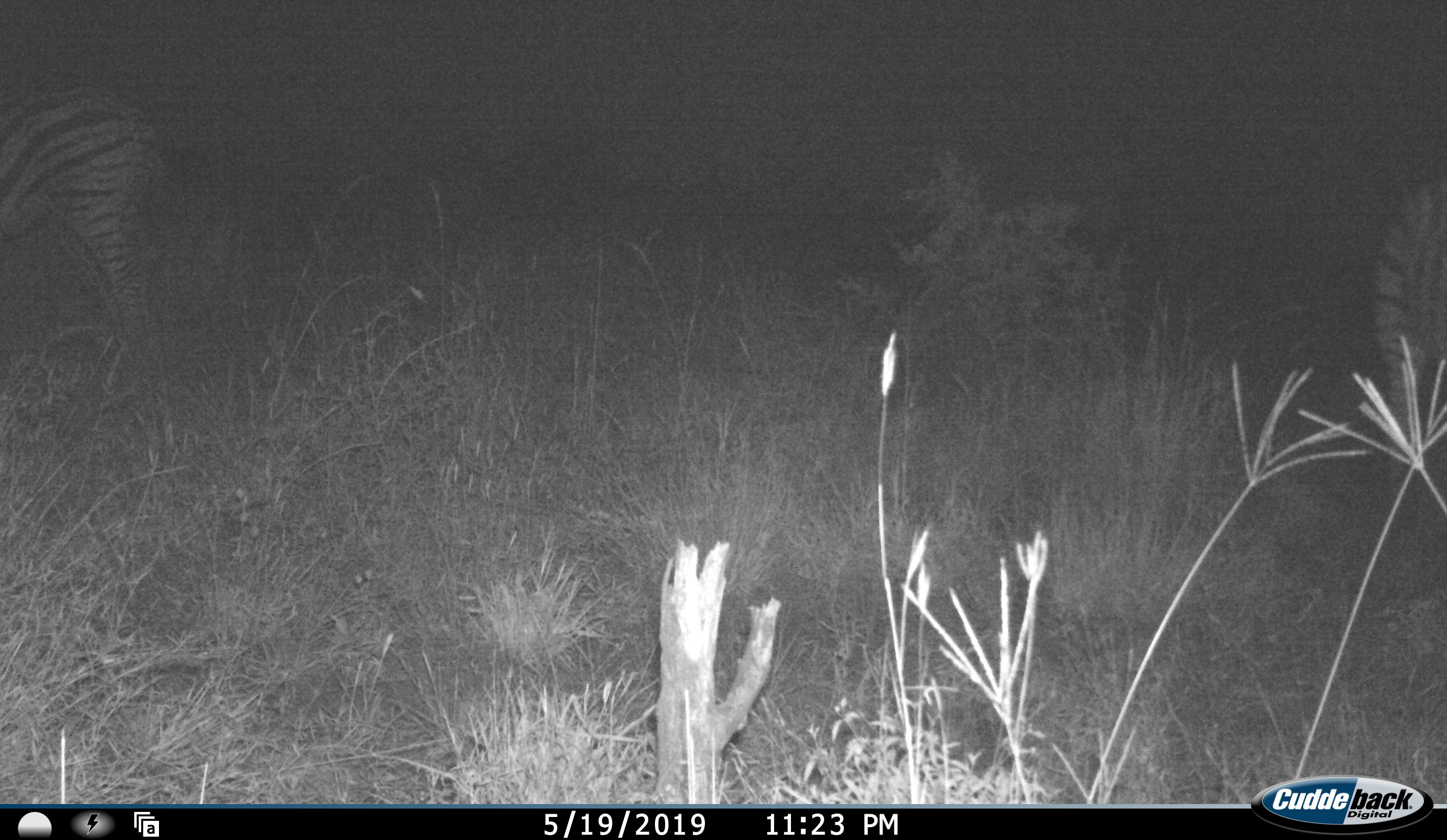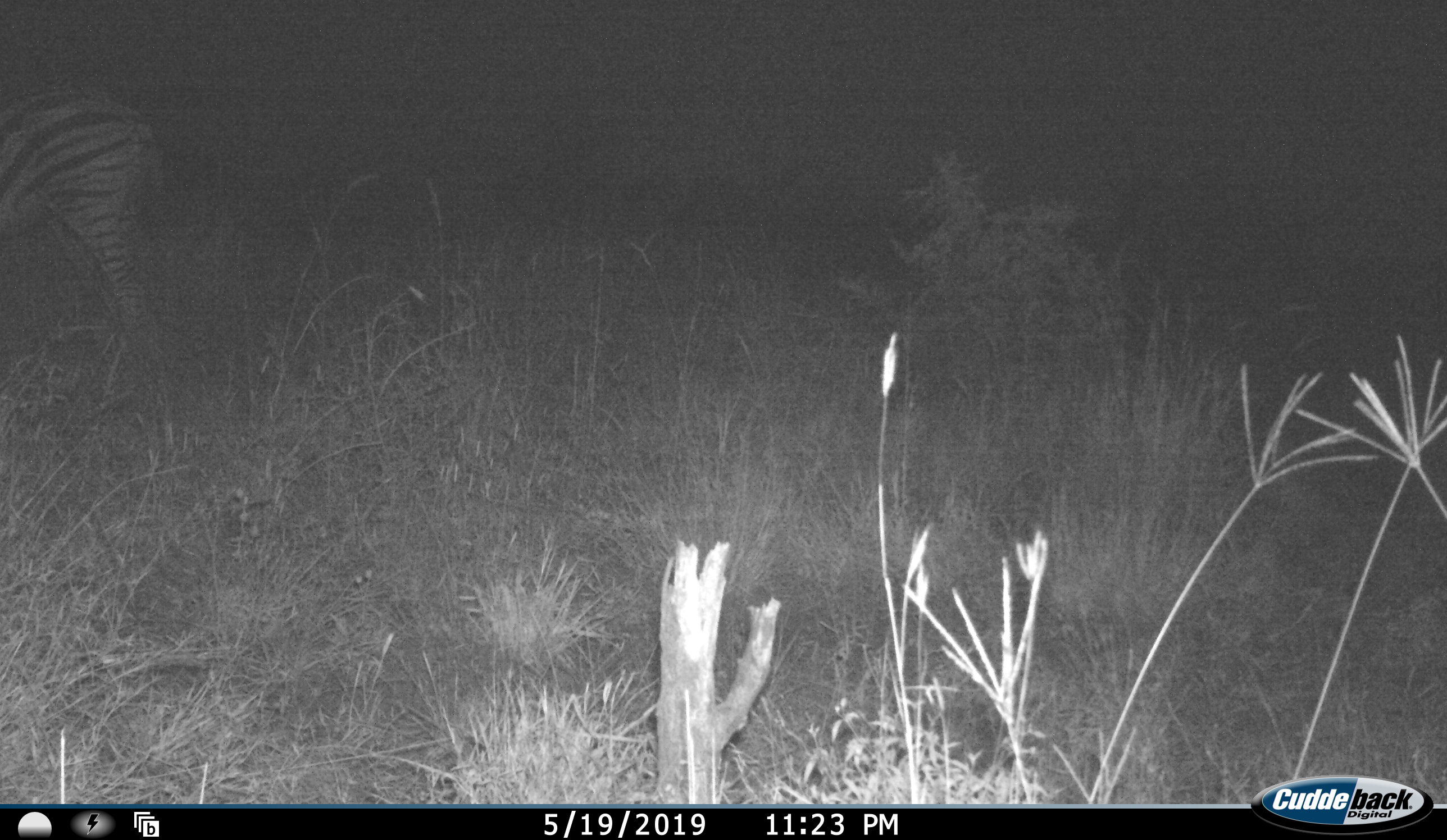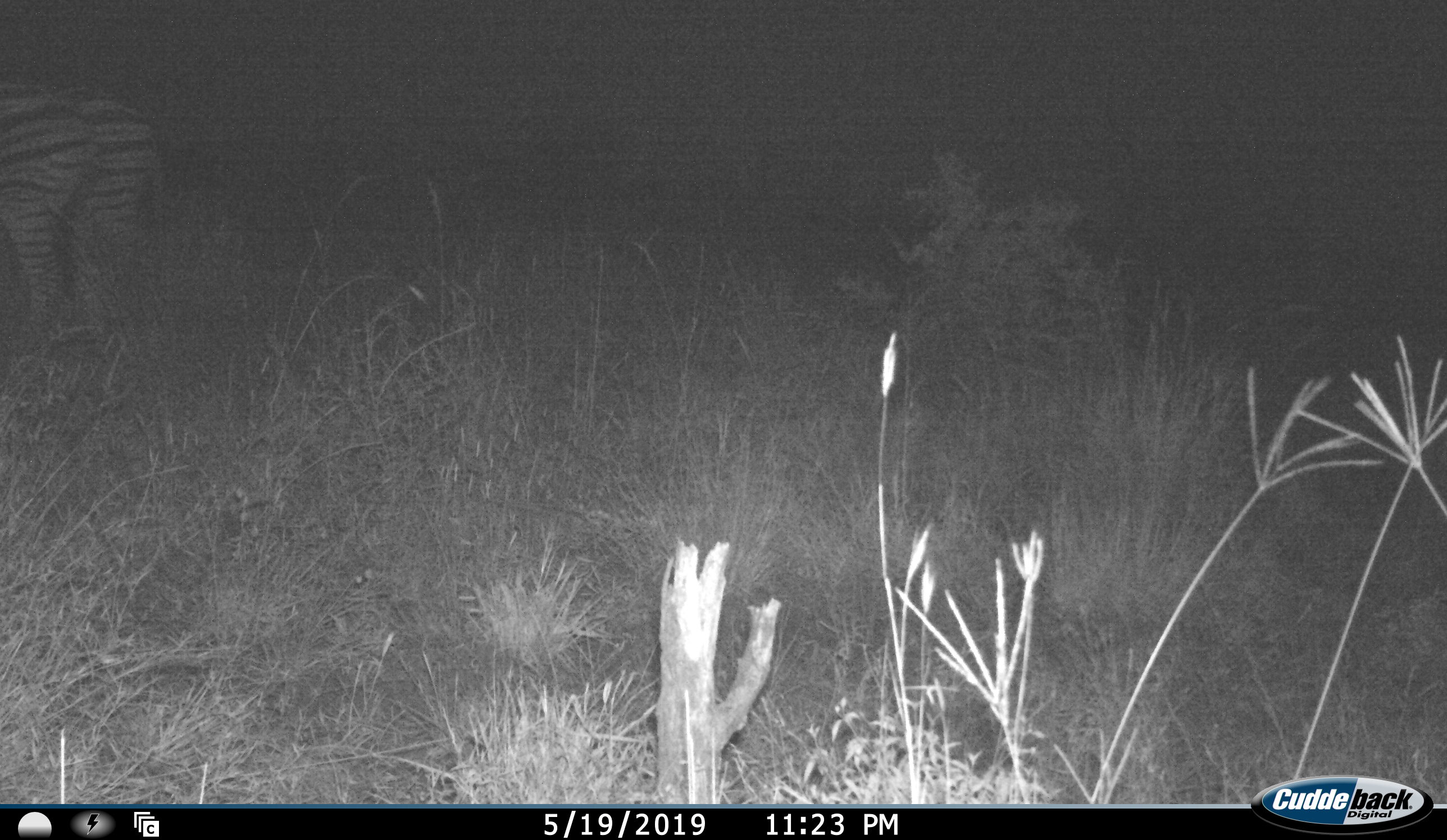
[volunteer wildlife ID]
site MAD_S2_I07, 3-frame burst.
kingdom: Animalia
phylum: Chordata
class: Mammalia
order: Perissodactyla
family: Equidae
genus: Equus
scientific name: Equus quagga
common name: plains zebra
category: zebraplains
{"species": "zebraplains (plains zebra) (Equus quagga)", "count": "2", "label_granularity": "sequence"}